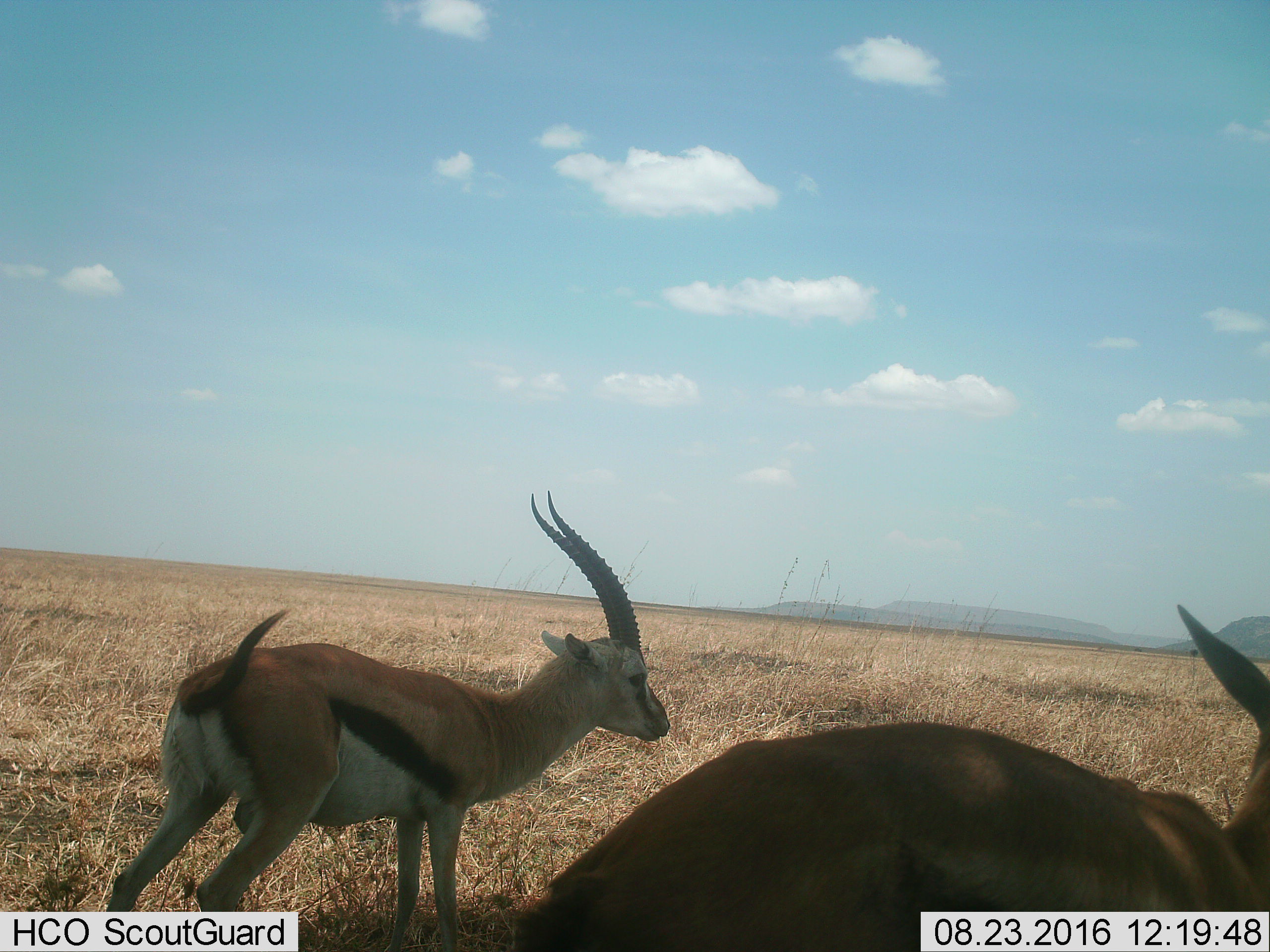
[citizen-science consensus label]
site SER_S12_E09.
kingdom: Animalia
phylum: Chordata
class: Mammalia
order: Artiodactyla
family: Bovidae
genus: Eudorcas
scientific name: Eudorcas thomsonii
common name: thomson's gazelle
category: gazellethomsons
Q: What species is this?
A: Gazellethomsons (thomson's gazelle) (Eudorcas thomsonii).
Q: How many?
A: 2.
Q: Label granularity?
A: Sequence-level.